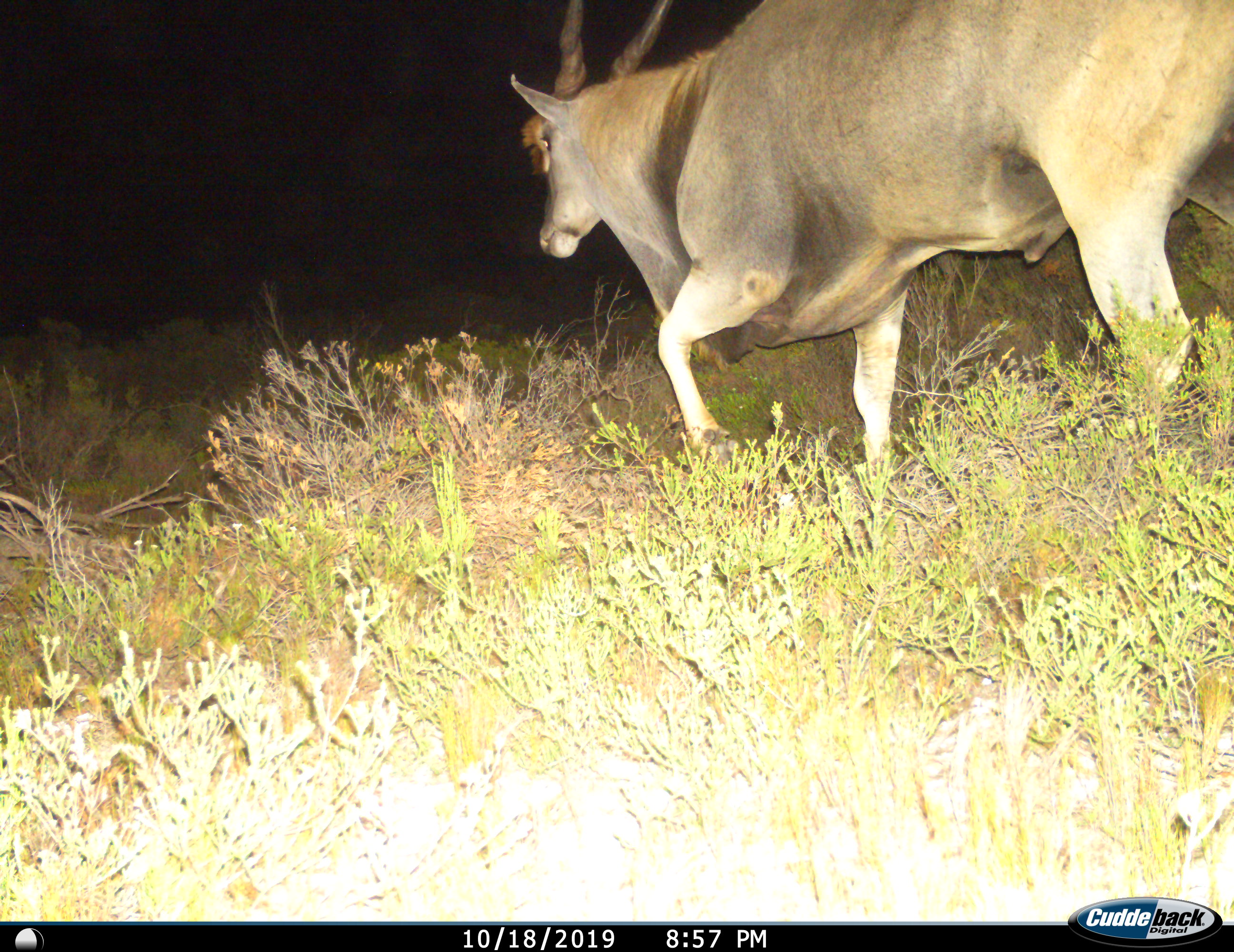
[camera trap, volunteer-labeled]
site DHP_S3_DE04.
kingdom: Animalia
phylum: Chordata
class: Mammalia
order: Artiodactyla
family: Bovidae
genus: Tragelaphus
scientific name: Tragelaphus oryx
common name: eland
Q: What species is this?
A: Eland (Tragelaphus oryx).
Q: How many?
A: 1.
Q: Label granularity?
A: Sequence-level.